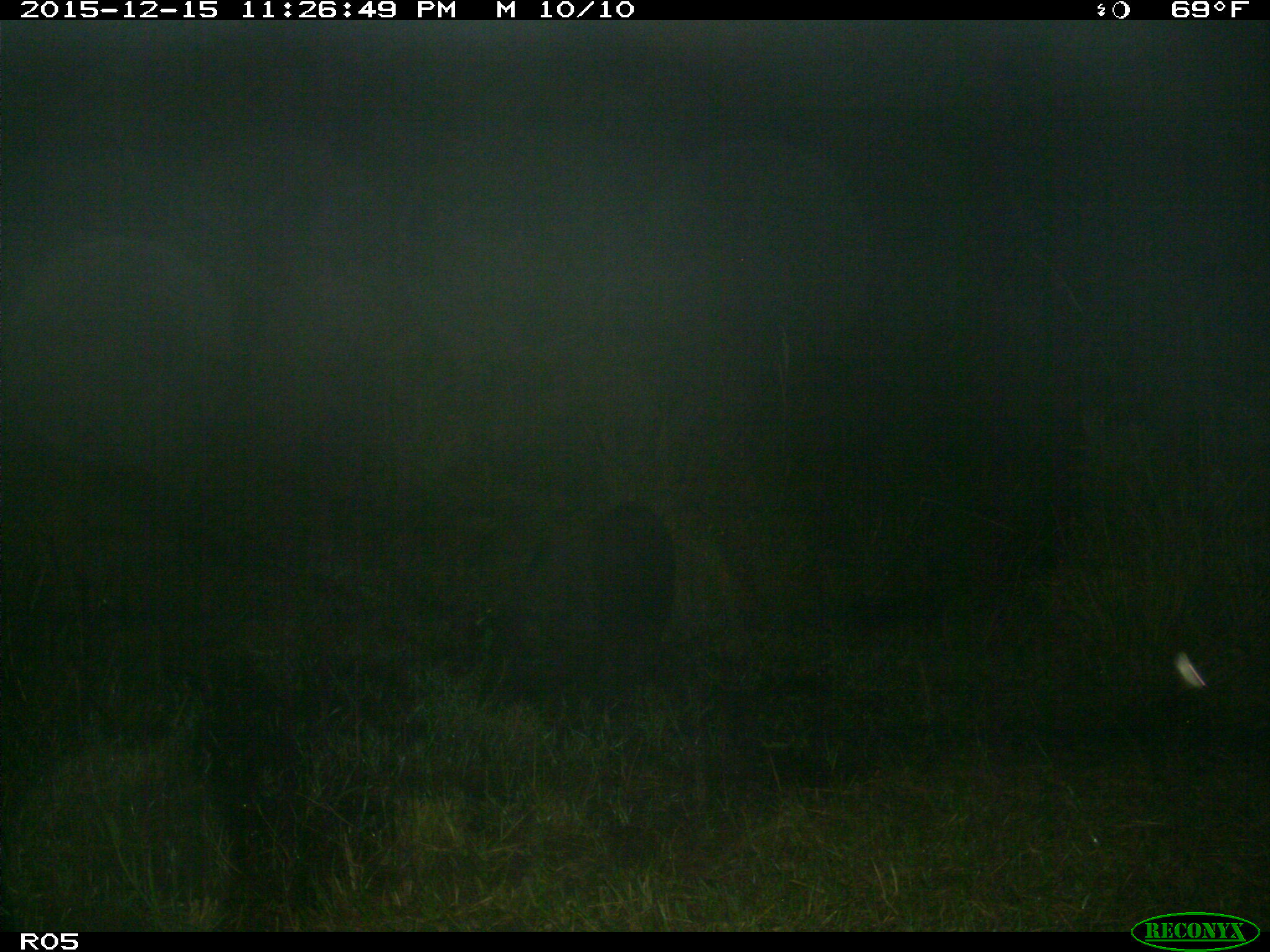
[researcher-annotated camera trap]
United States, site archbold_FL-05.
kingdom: Animalia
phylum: Chordata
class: Mammalia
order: Artiodactyla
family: Suidae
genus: Sus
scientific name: Sus scrofa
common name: wild boar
Sus scrofa (wild boar).